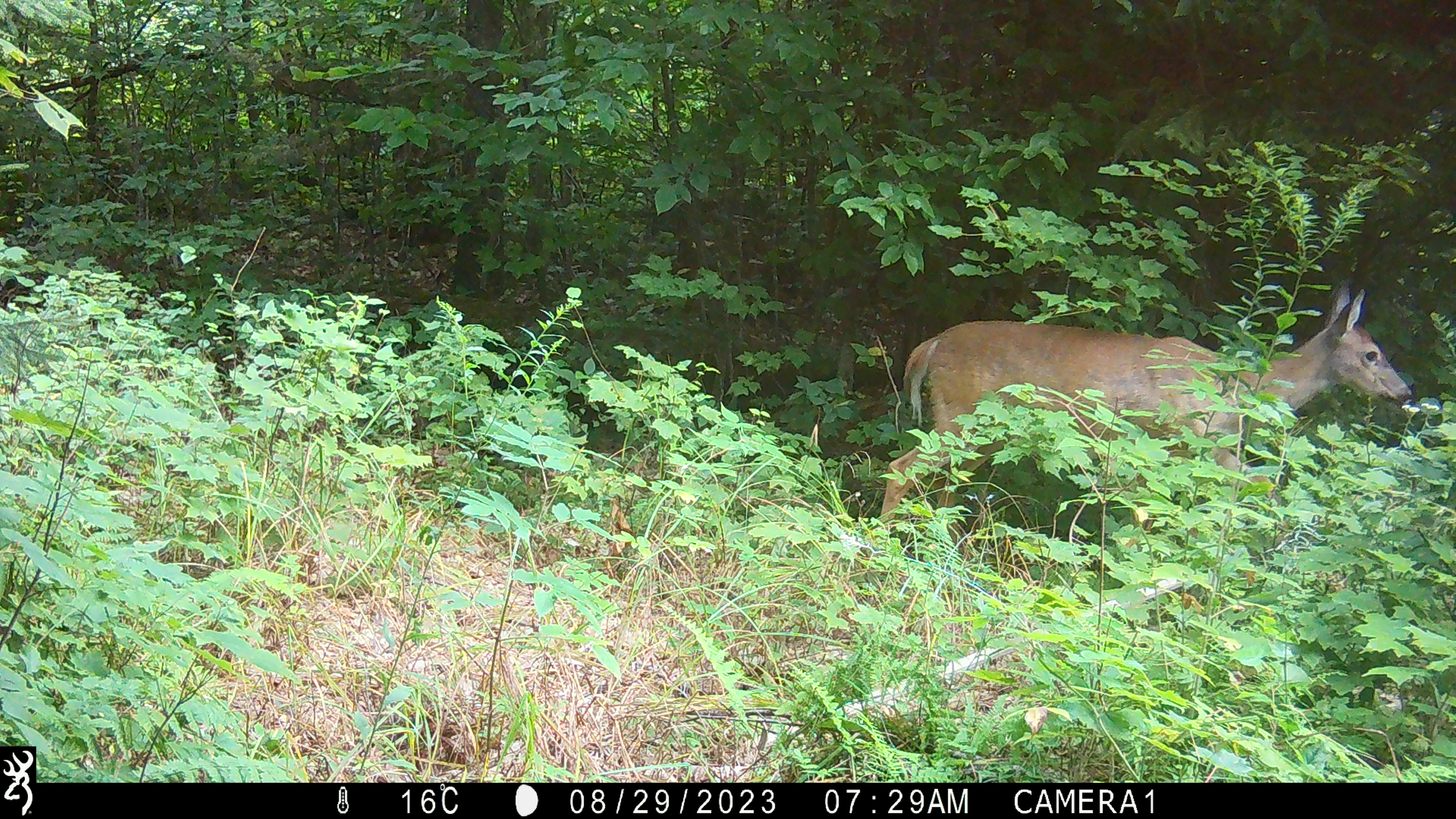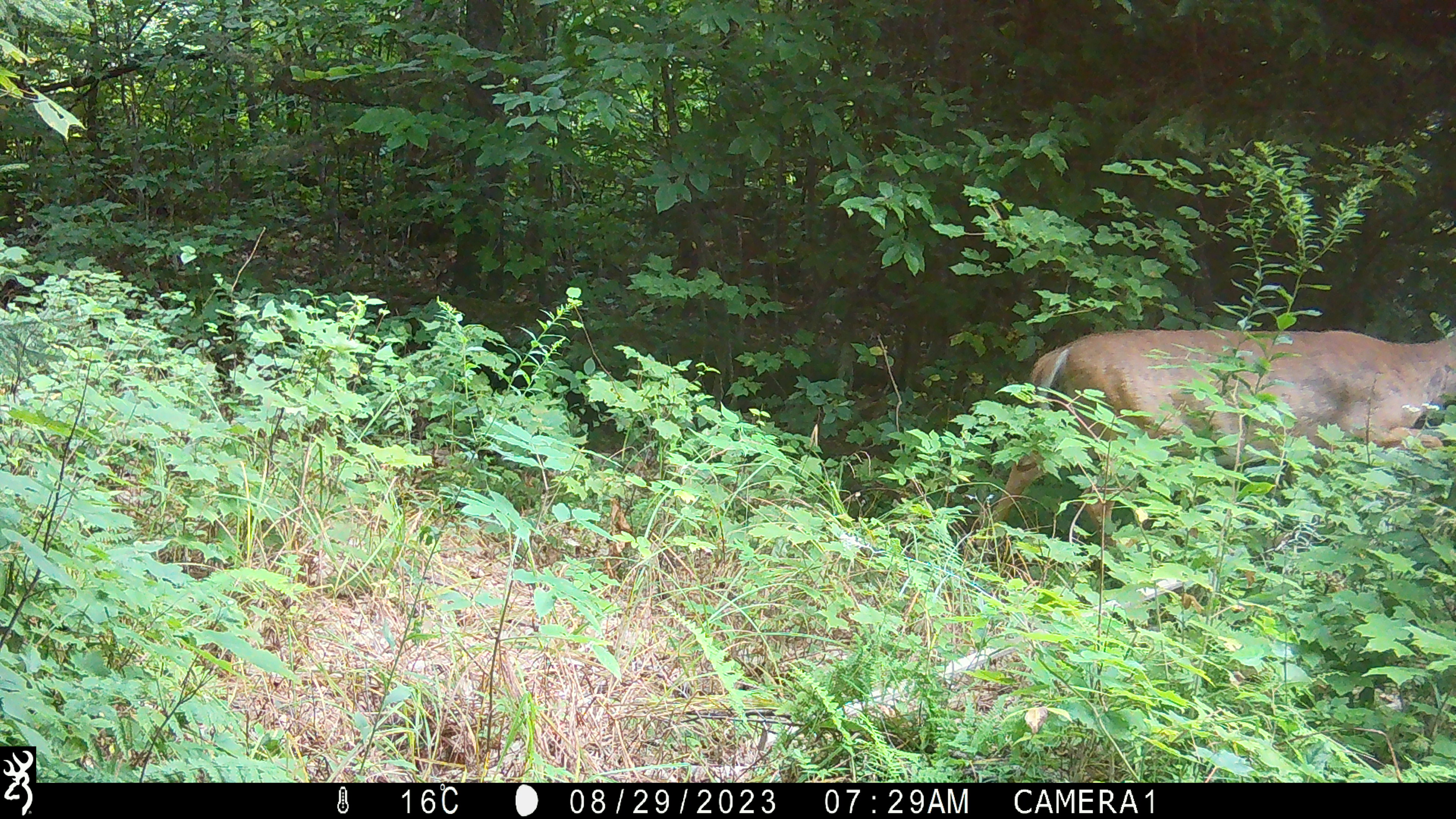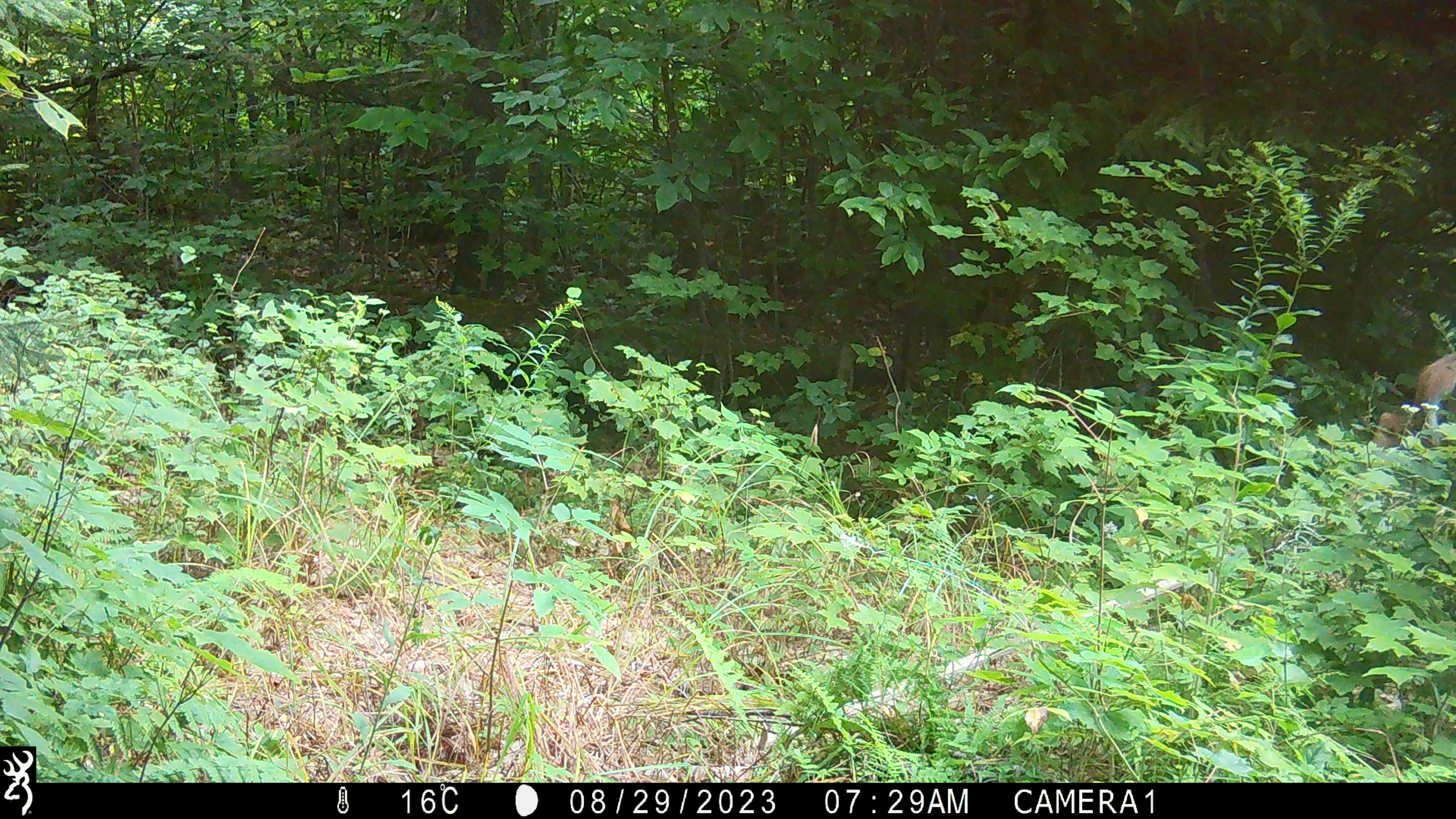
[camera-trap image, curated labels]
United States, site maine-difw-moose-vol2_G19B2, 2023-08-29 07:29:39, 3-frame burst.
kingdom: Animalia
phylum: Chordata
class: Mammalia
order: Artiodactyla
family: Cervidae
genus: Odocoileus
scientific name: Odocoileus virginianus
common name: white-tailed deer